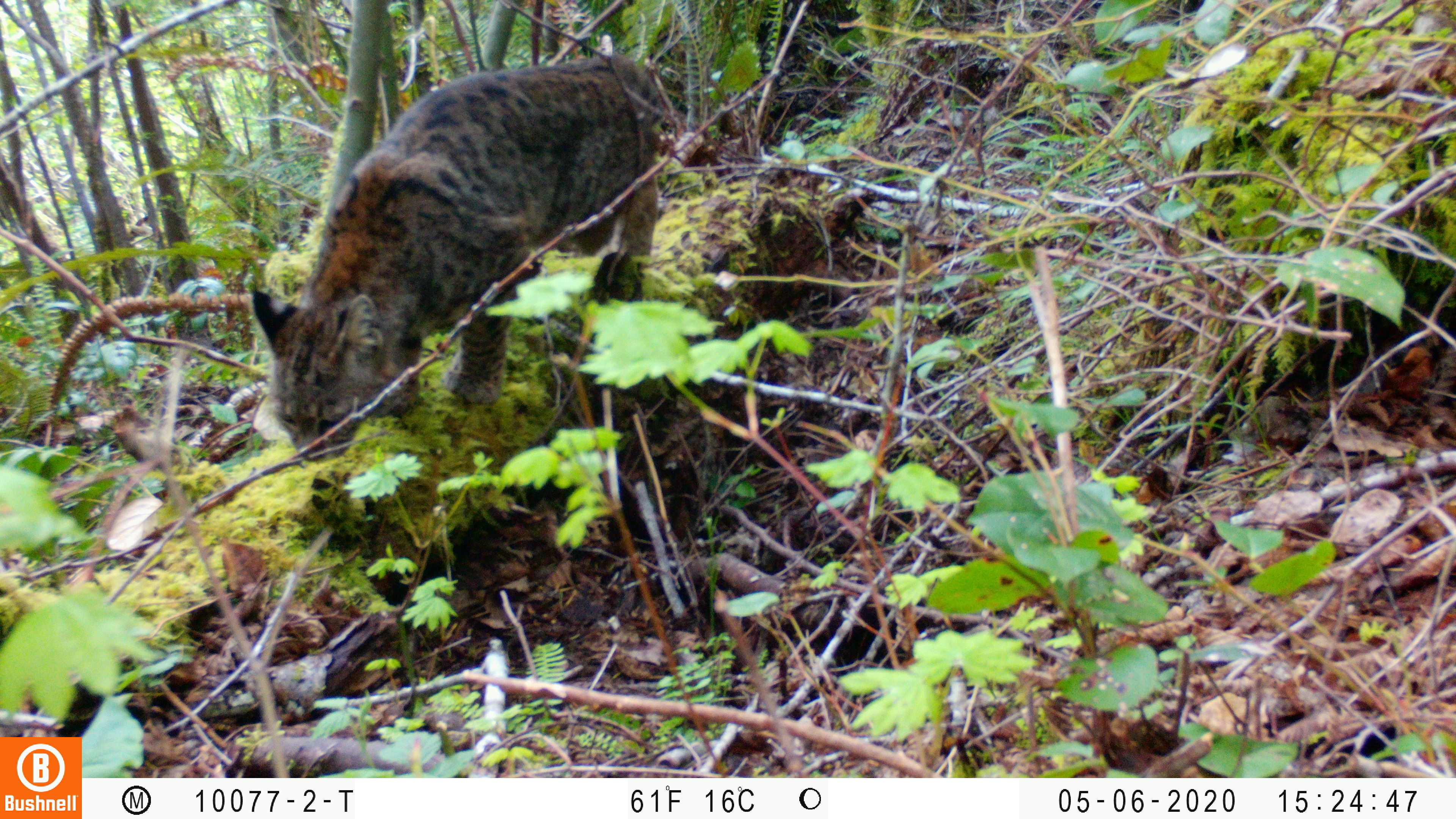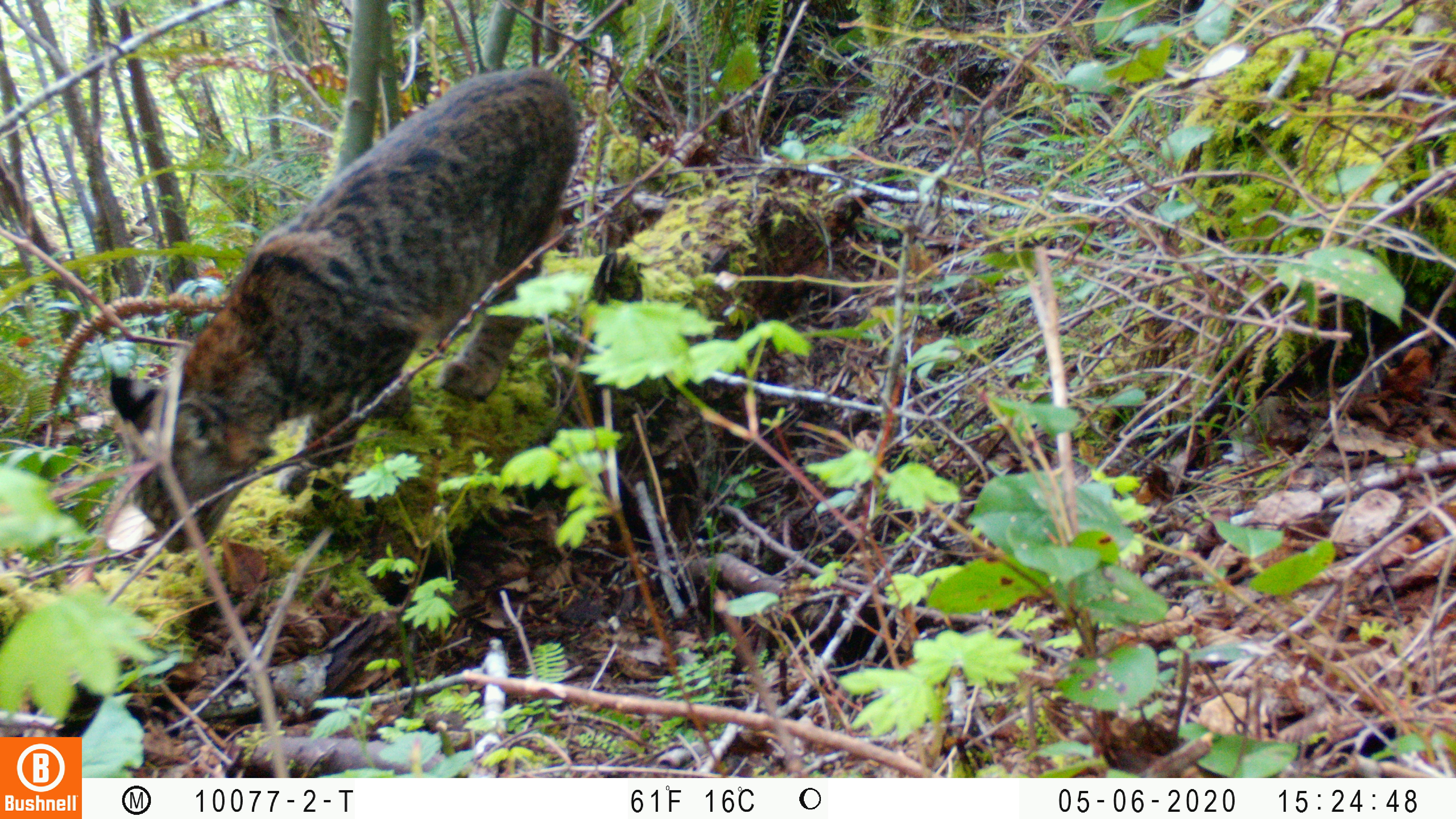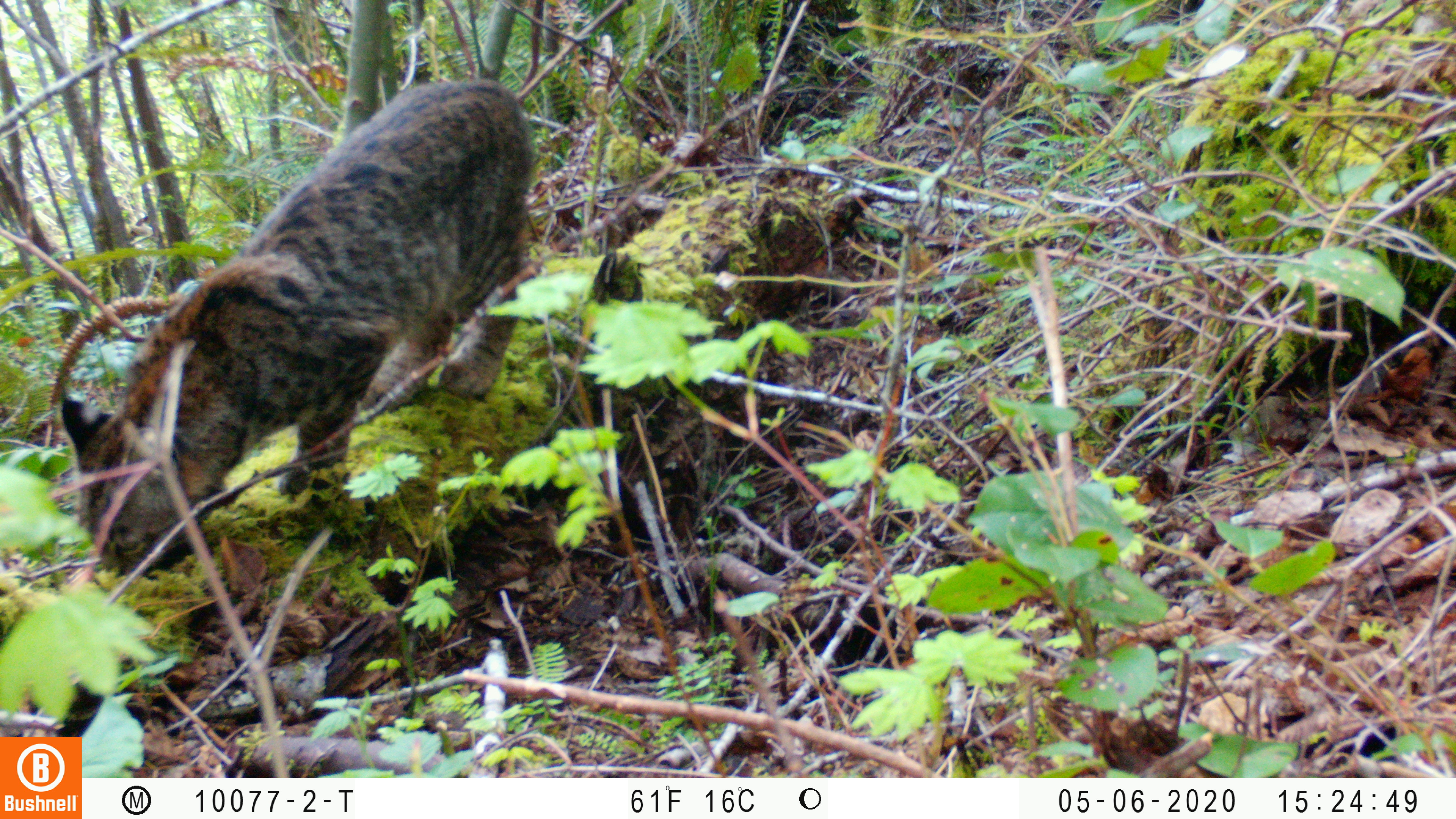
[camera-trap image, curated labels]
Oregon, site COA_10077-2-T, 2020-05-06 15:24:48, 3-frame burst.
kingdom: Animalia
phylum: Chordata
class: Mammalia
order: Carnivora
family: Felidae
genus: Lynx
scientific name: Lynx rufus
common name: bobcat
Bobcat (Lynx rufus).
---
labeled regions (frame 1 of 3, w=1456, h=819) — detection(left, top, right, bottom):
bobcat: detection(247, 41, 672, 468)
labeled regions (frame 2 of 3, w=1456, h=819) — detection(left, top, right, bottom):
bobcat: detection(102, 56, 582, 560)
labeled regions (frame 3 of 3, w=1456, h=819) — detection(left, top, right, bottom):
bobcat: detection(50, 61, 537, 587)